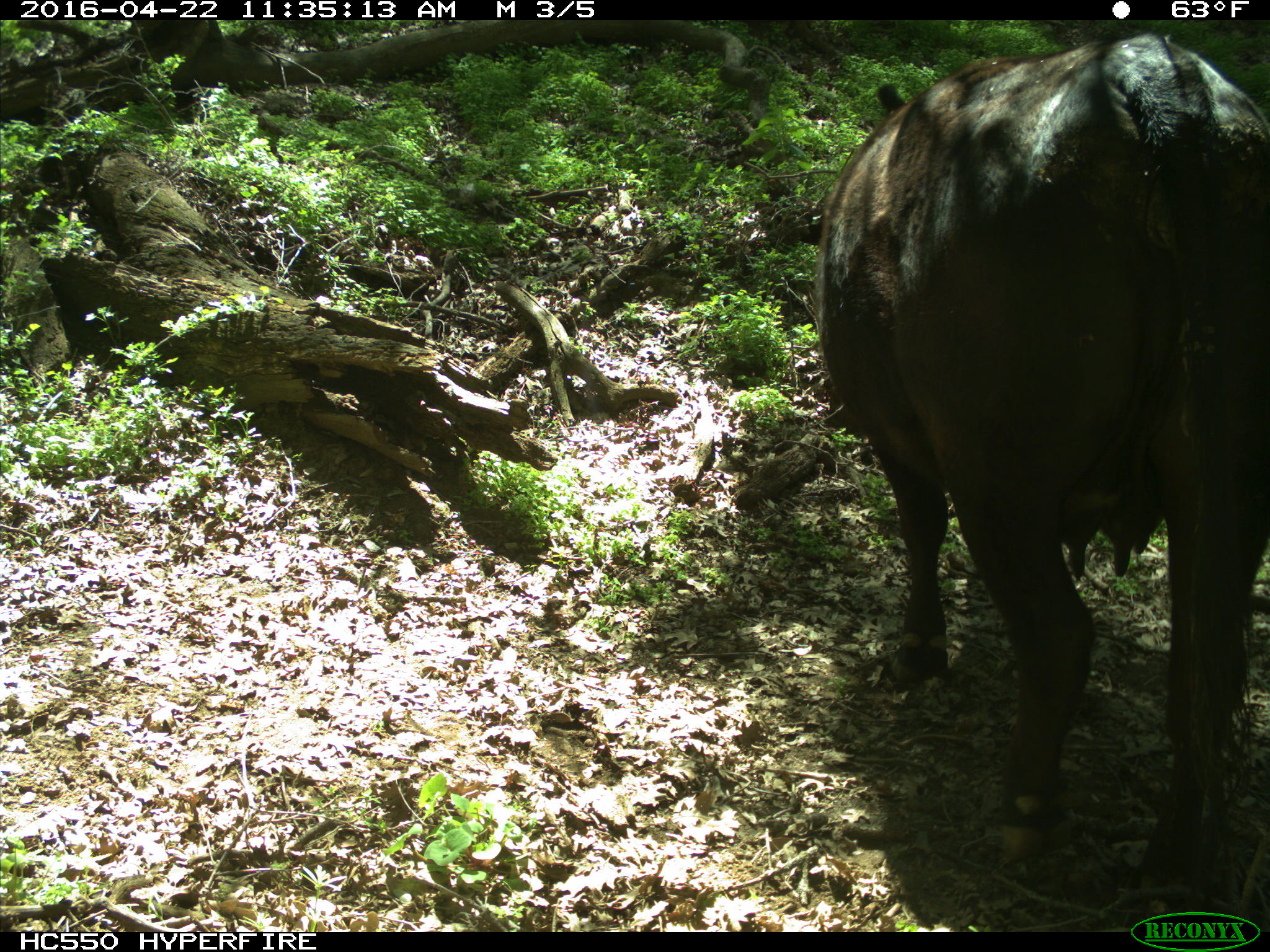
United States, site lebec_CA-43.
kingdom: Animalia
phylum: Chordata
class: Mammalia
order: Artiodactyla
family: Bovidae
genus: Bos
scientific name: Bos taurus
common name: domestic cow